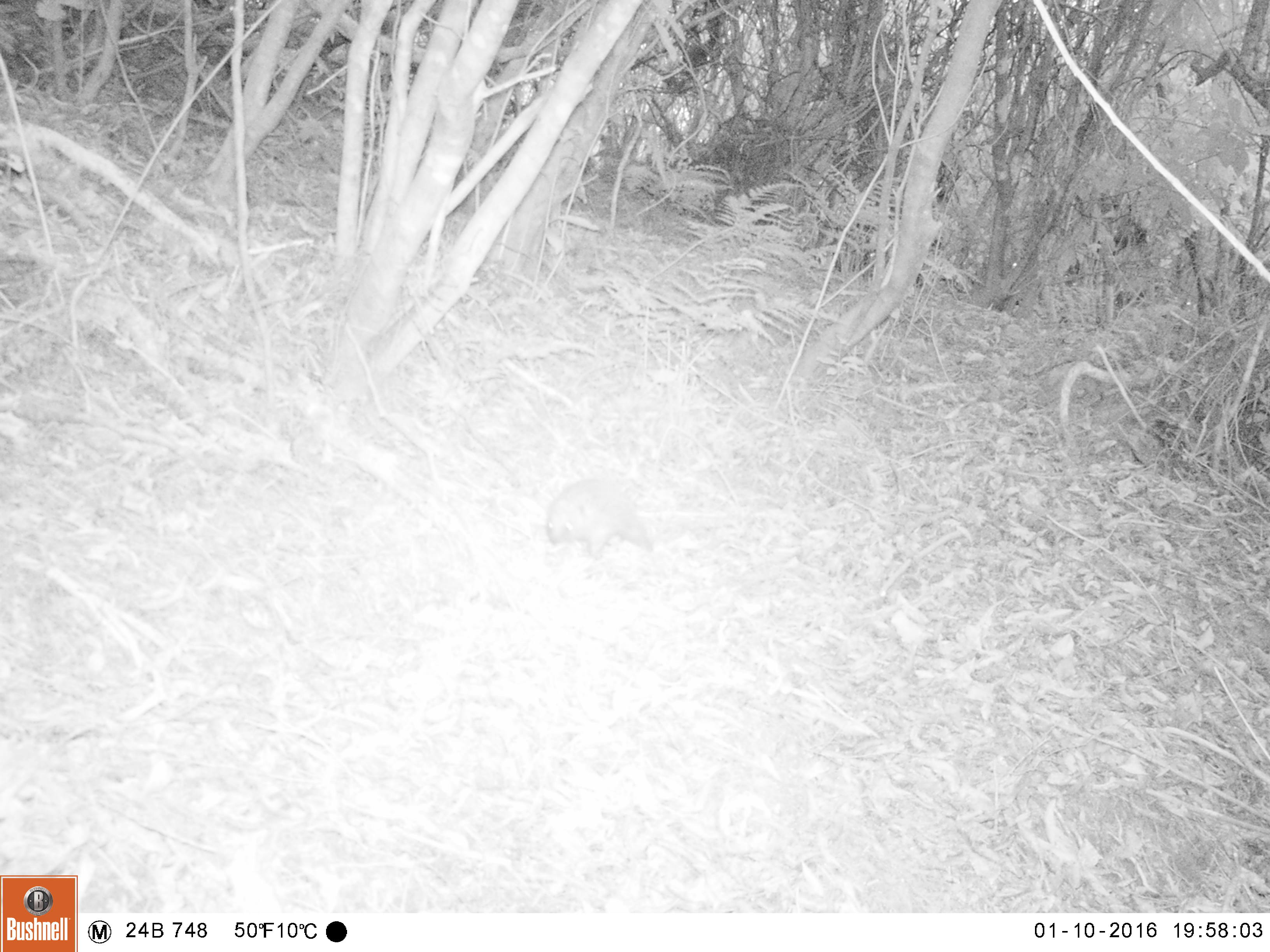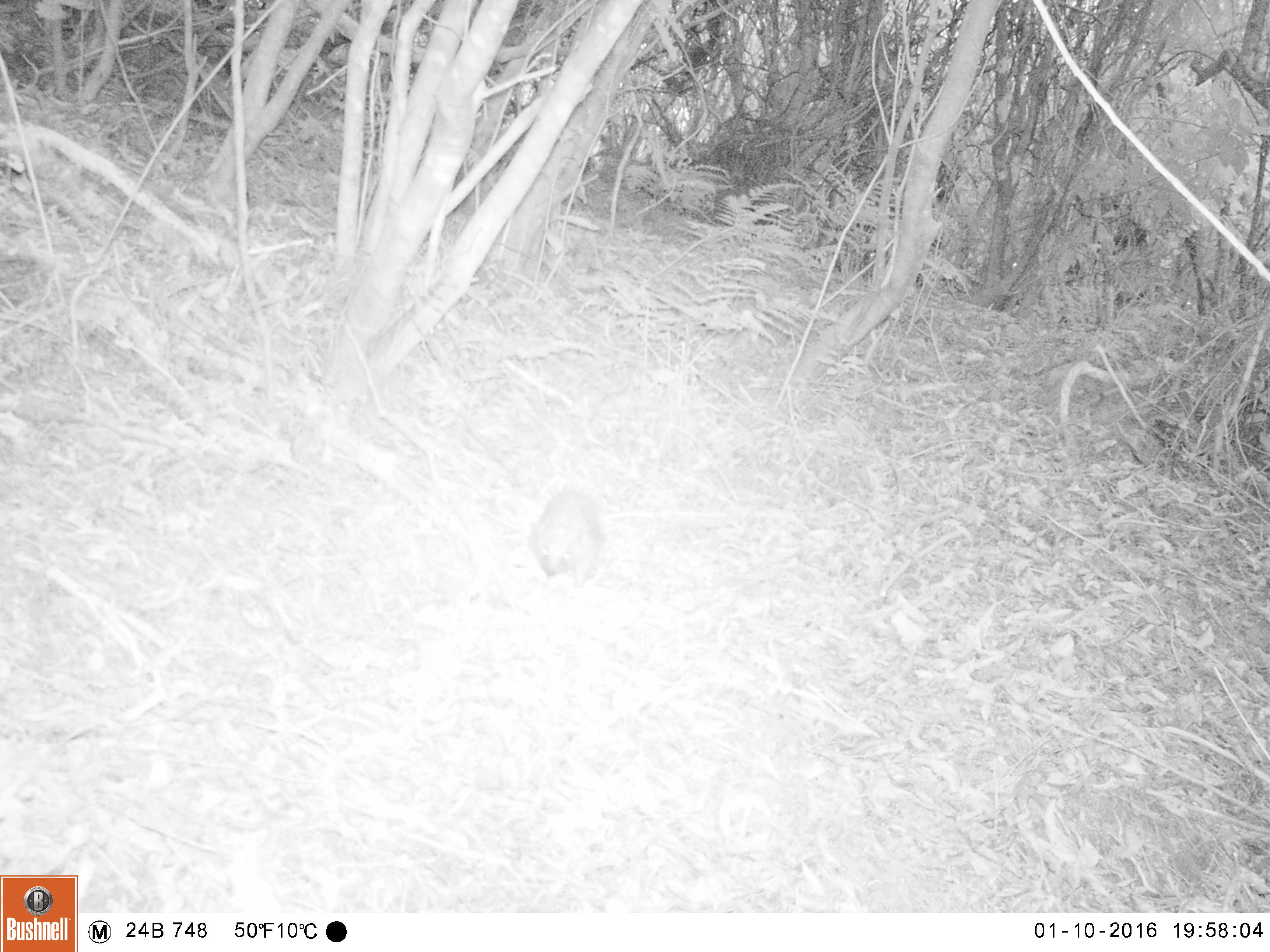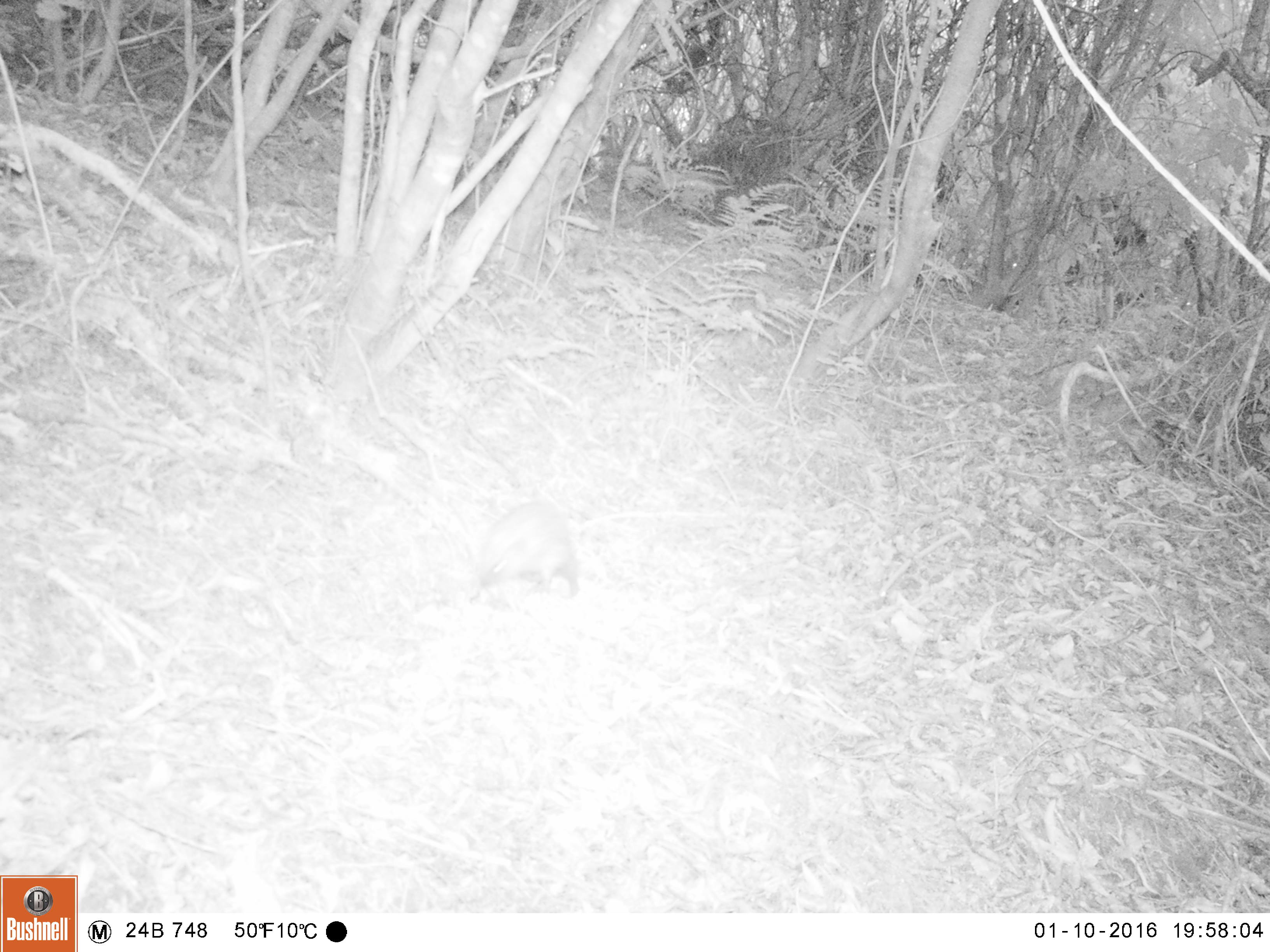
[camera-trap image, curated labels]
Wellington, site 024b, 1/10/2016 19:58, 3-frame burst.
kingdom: Animalia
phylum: Chordata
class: Mammalia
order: Eulipotyphla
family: Erinaceidae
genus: Erinaceus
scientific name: Erinaceus europaeus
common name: hedgehog